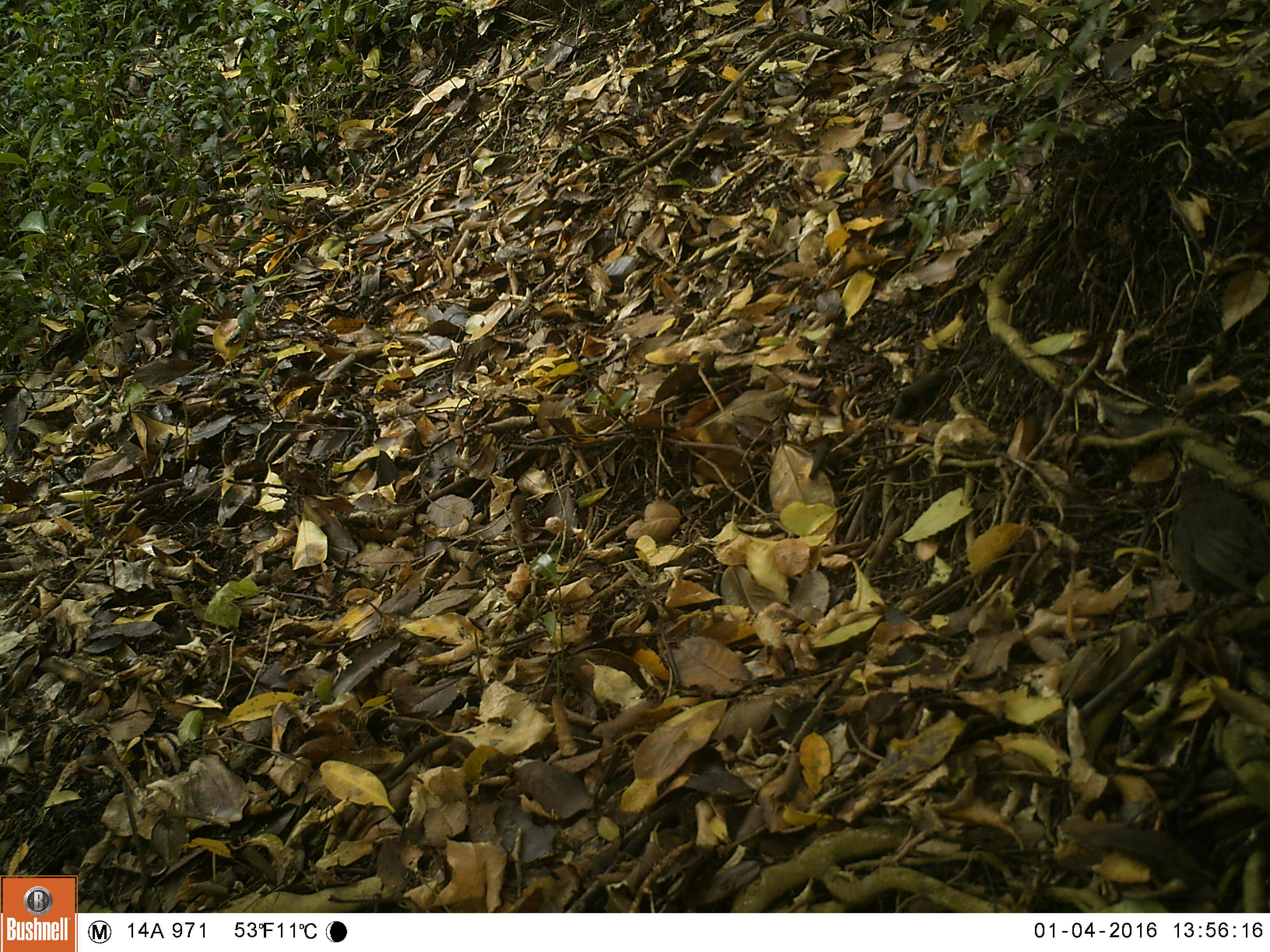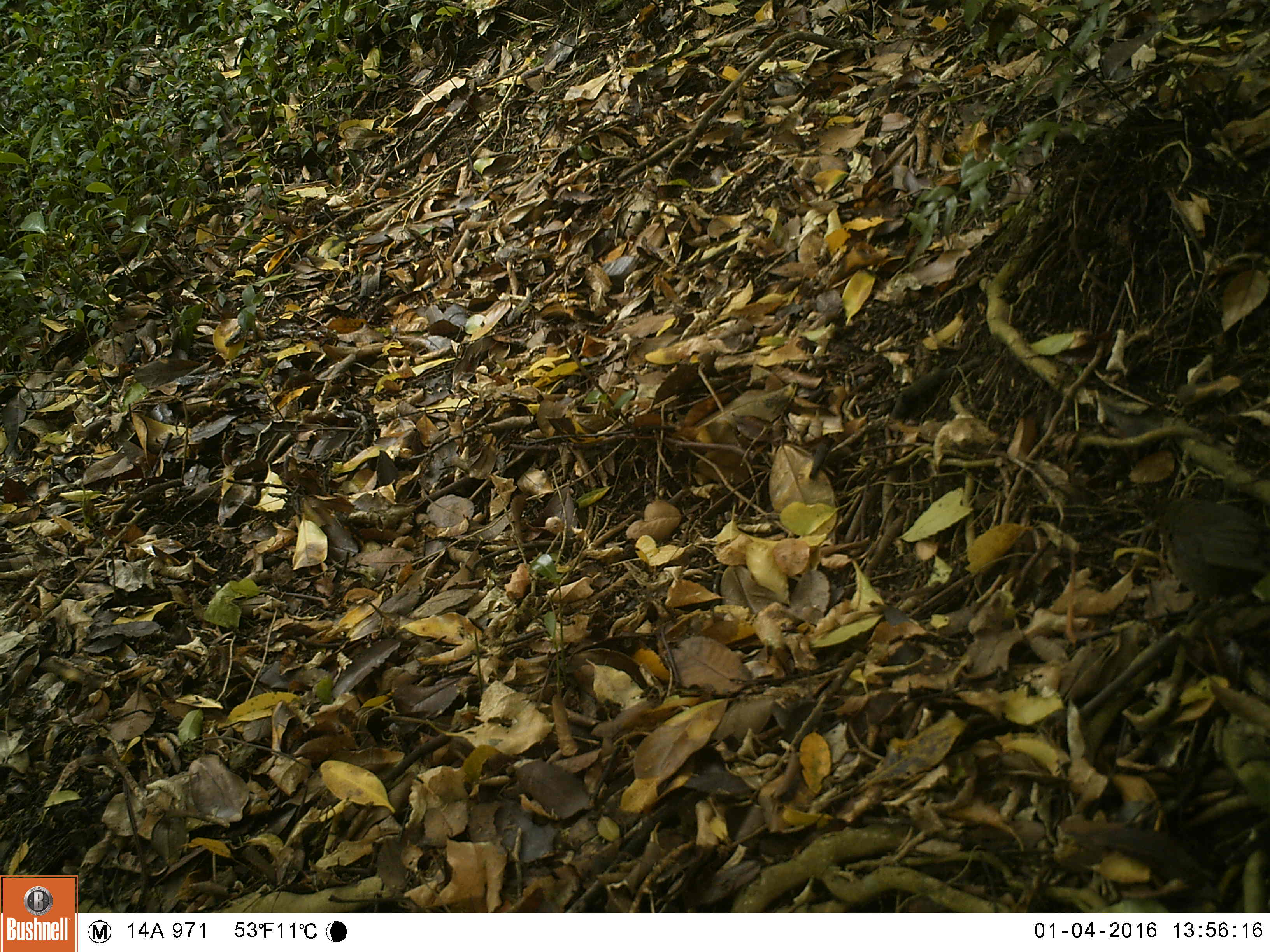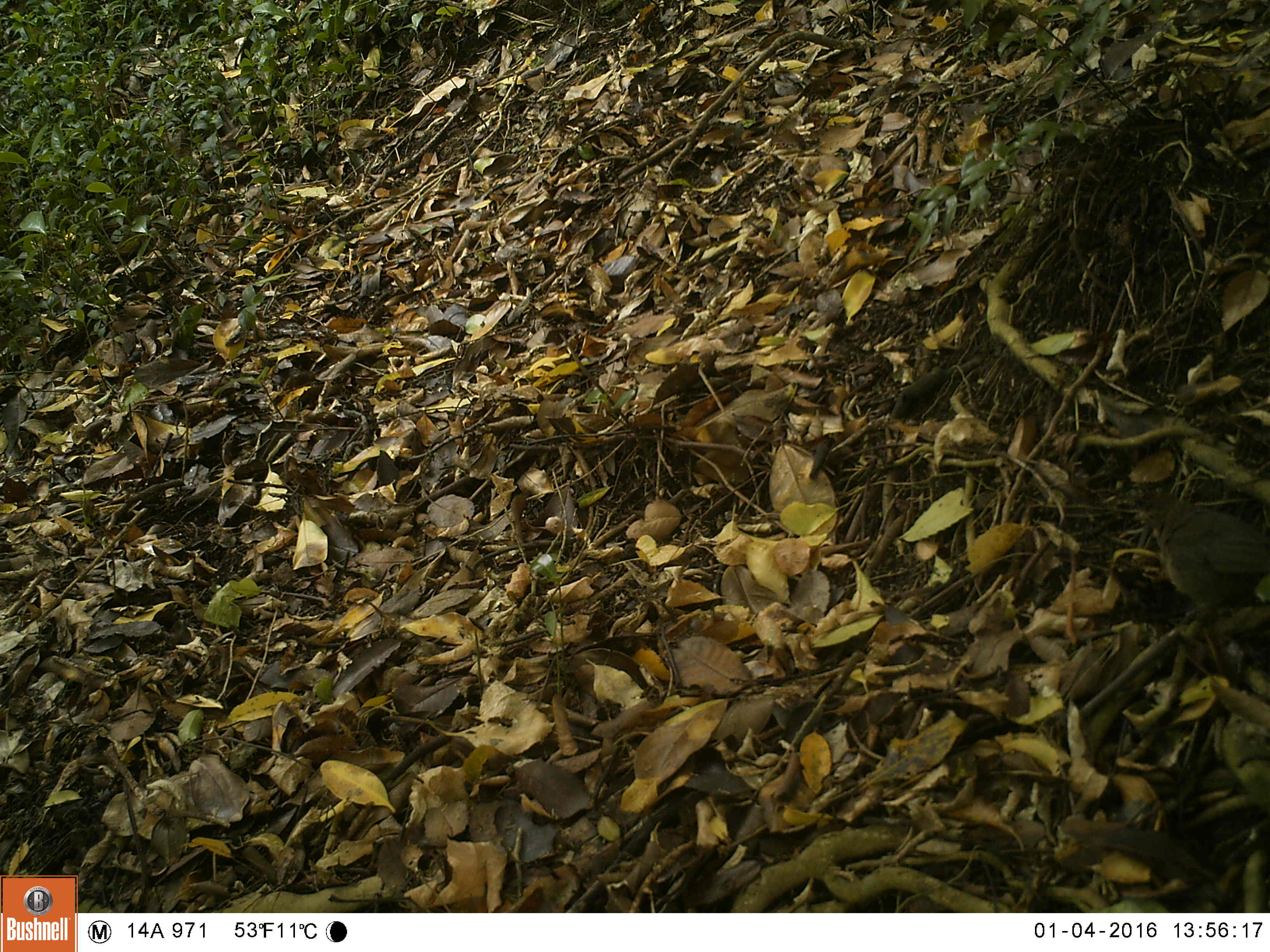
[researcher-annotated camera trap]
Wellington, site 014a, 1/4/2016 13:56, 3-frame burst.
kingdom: Animalia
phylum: Chordata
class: Aves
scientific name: Aves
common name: bird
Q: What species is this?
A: Bird (Aves).